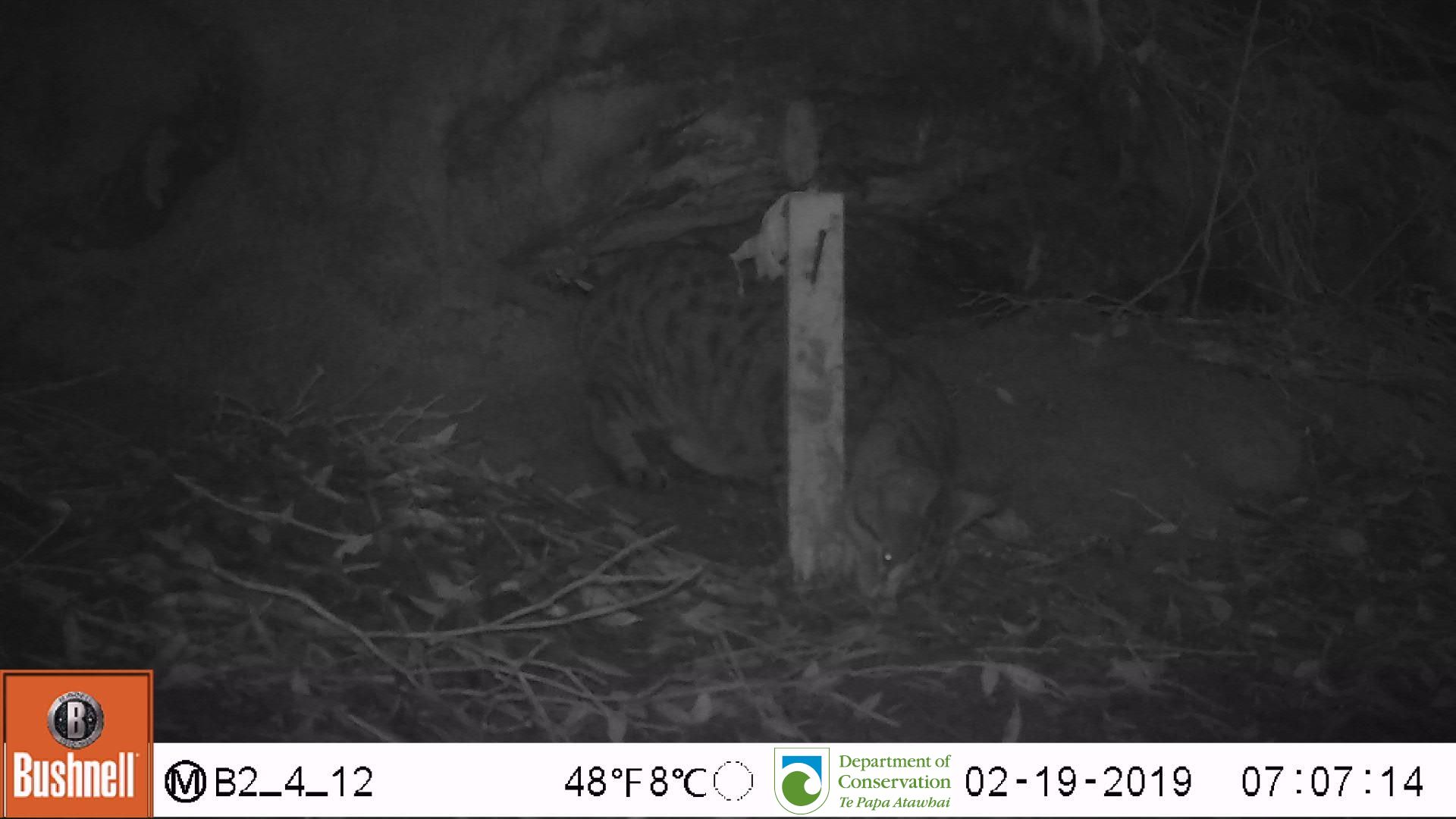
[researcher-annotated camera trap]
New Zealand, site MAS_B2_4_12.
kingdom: Animalia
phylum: Chordata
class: Mammalia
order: Carnivora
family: Felidae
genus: Felis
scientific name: Felis catus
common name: domestic cat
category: cat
Cat (domestic cat) (Felis catus).